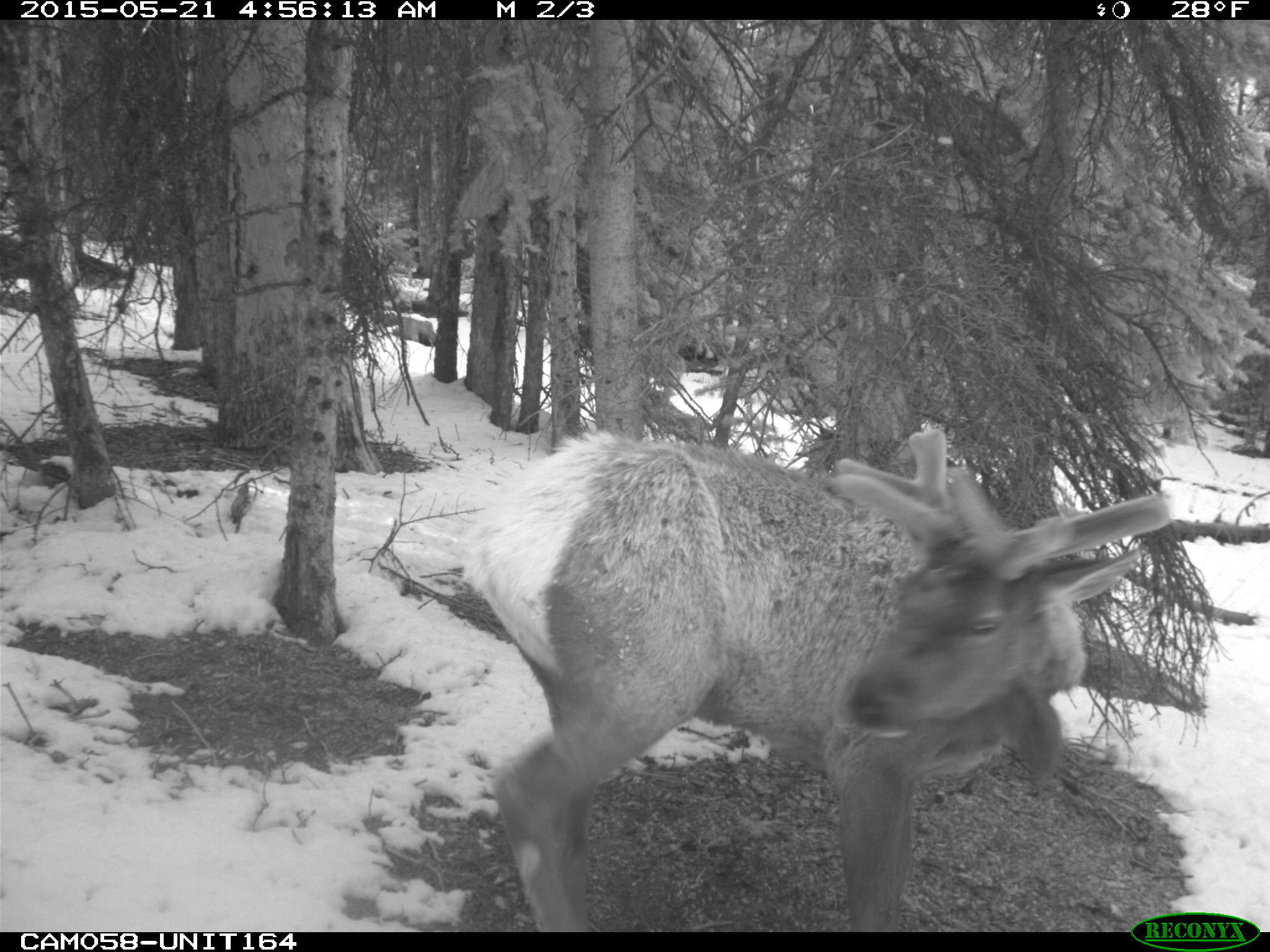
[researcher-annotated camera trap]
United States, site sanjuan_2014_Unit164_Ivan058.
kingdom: Animalia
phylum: Chordata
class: Mammalia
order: Artiodactyla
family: Cervidae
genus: Cervus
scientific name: Cervus elaphus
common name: red deer